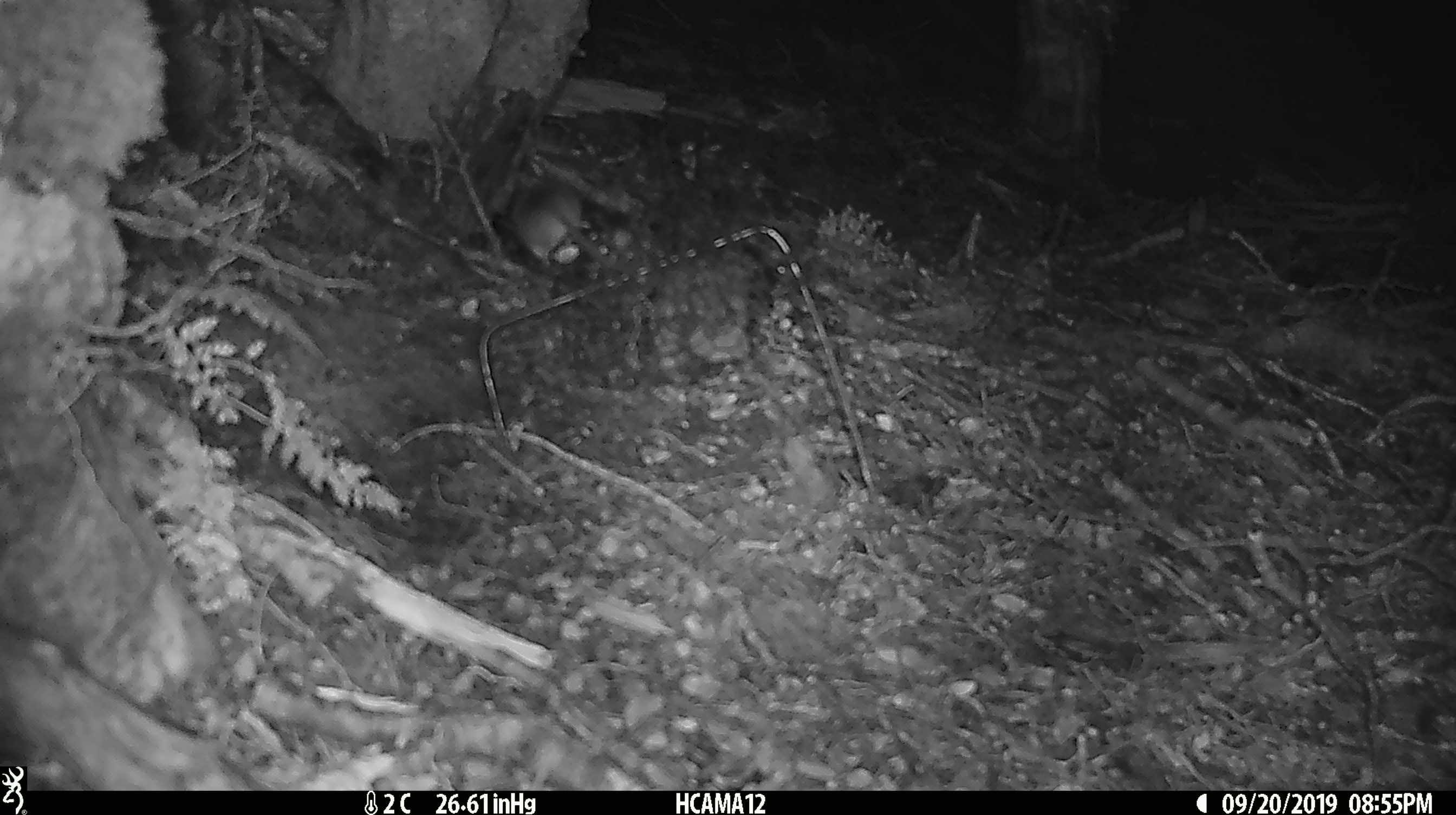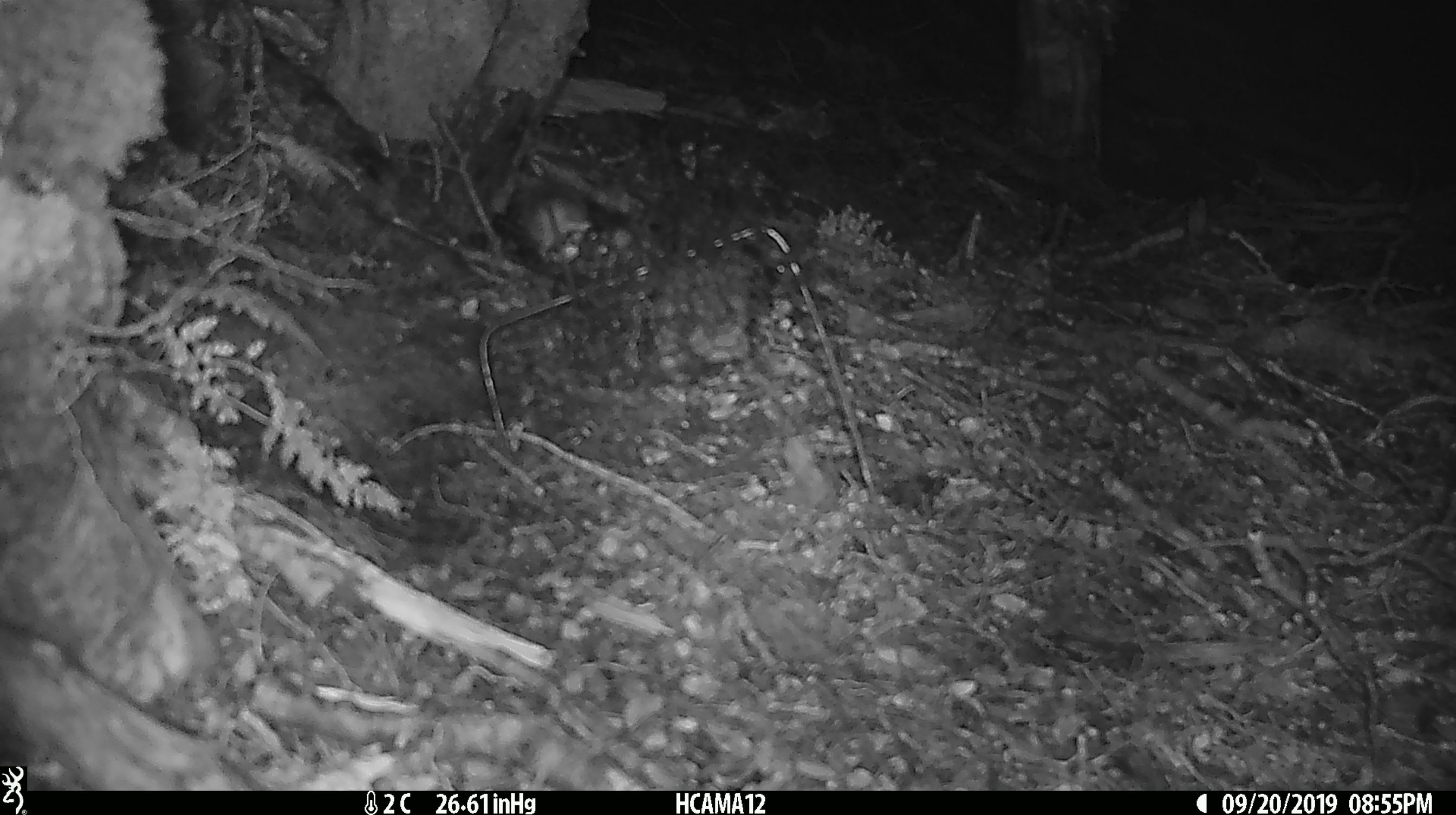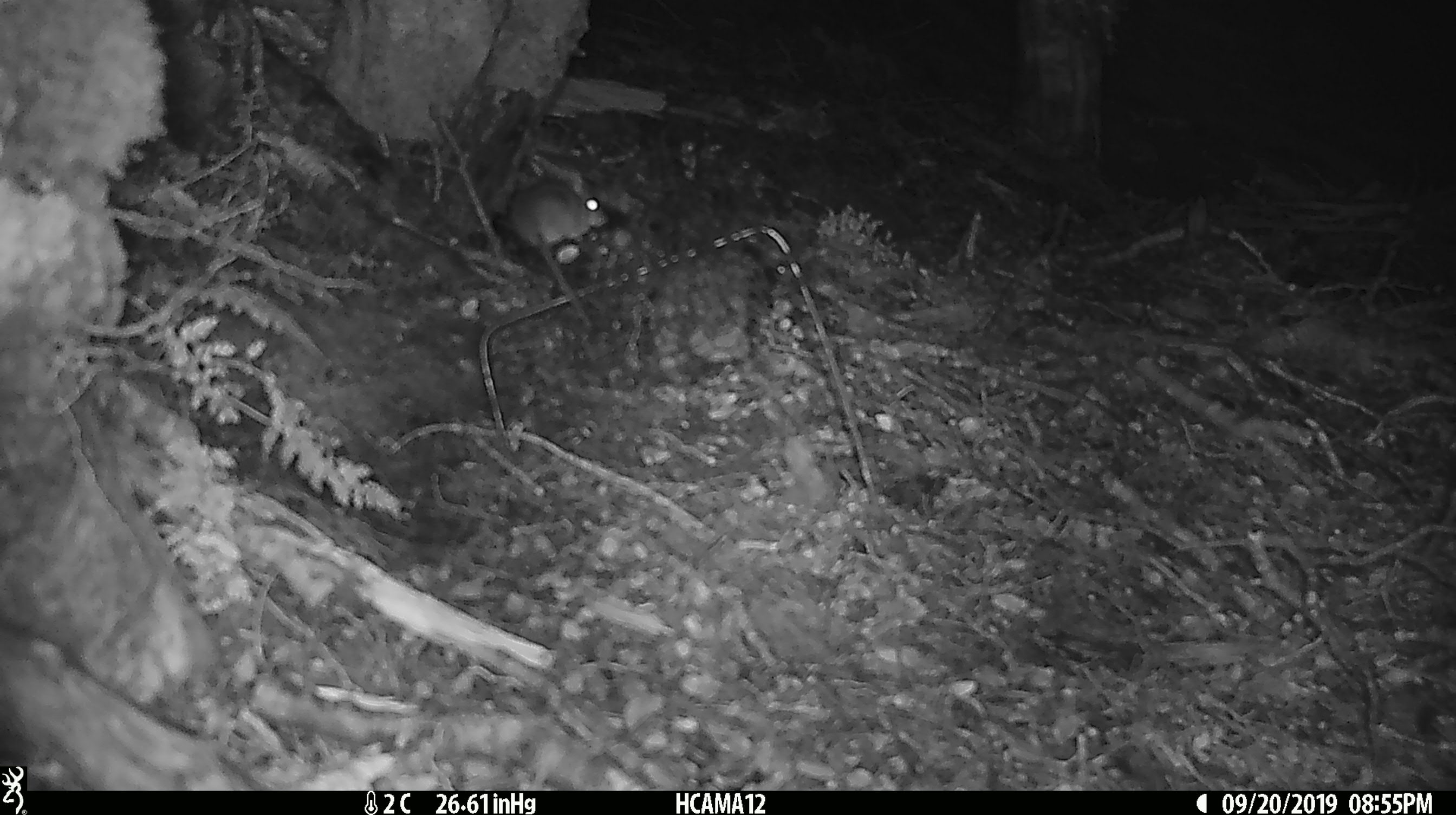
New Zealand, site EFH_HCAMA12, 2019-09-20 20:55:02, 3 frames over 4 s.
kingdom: Animalia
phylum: Chordata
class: Mammalia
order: Rodentia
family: Muridae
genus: Mus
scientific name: Mus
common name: mouse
Mouse (Mus).